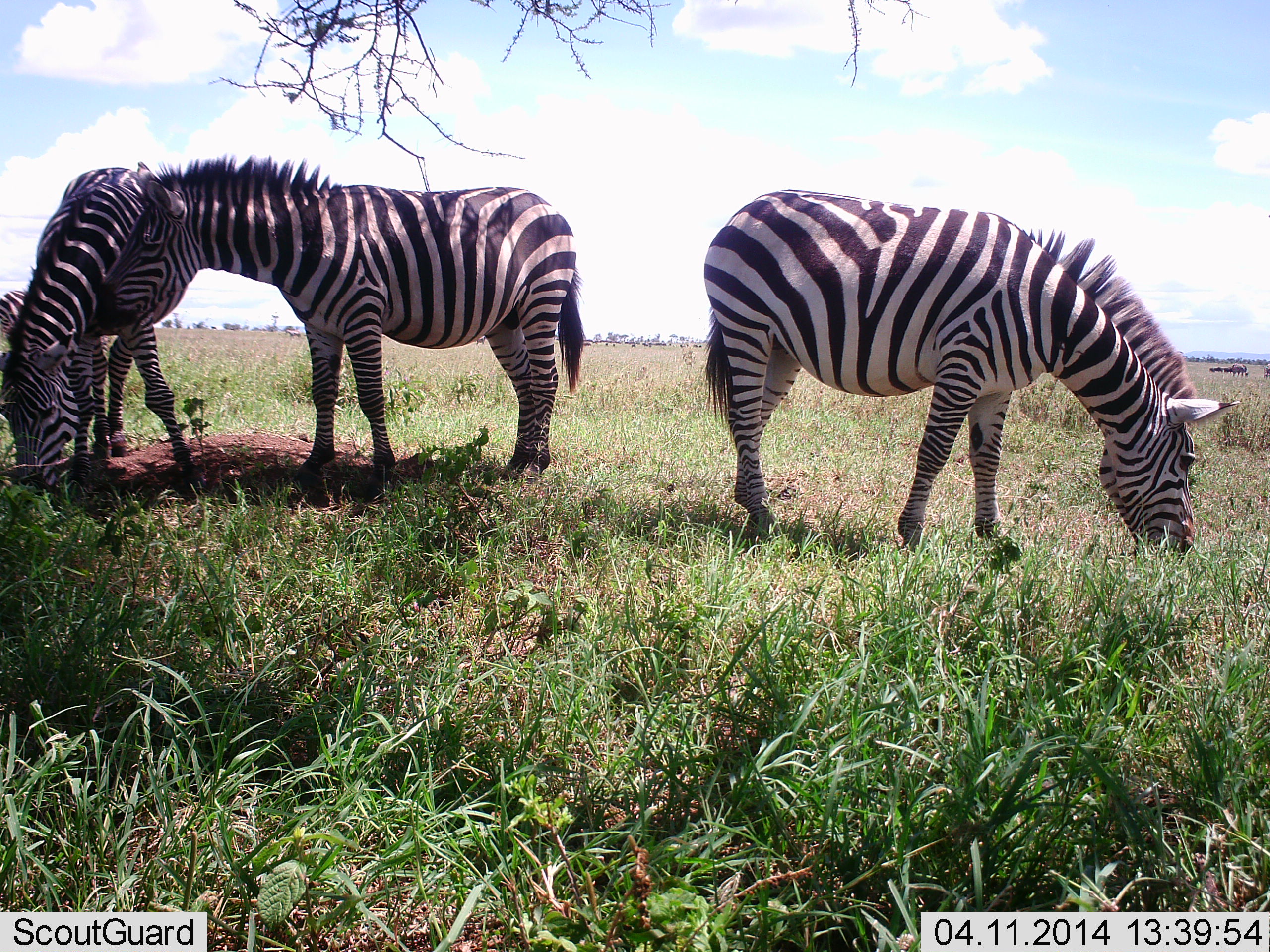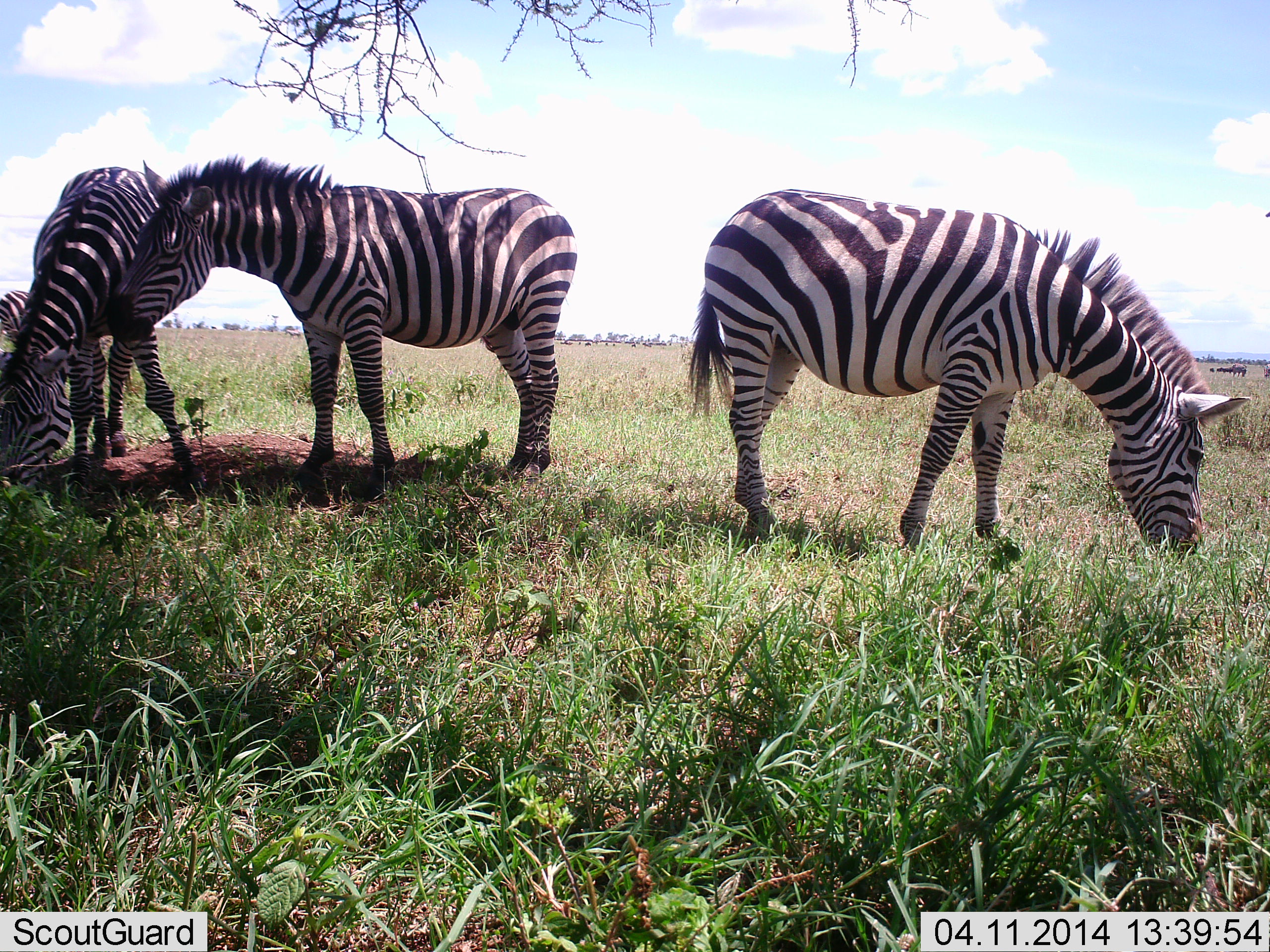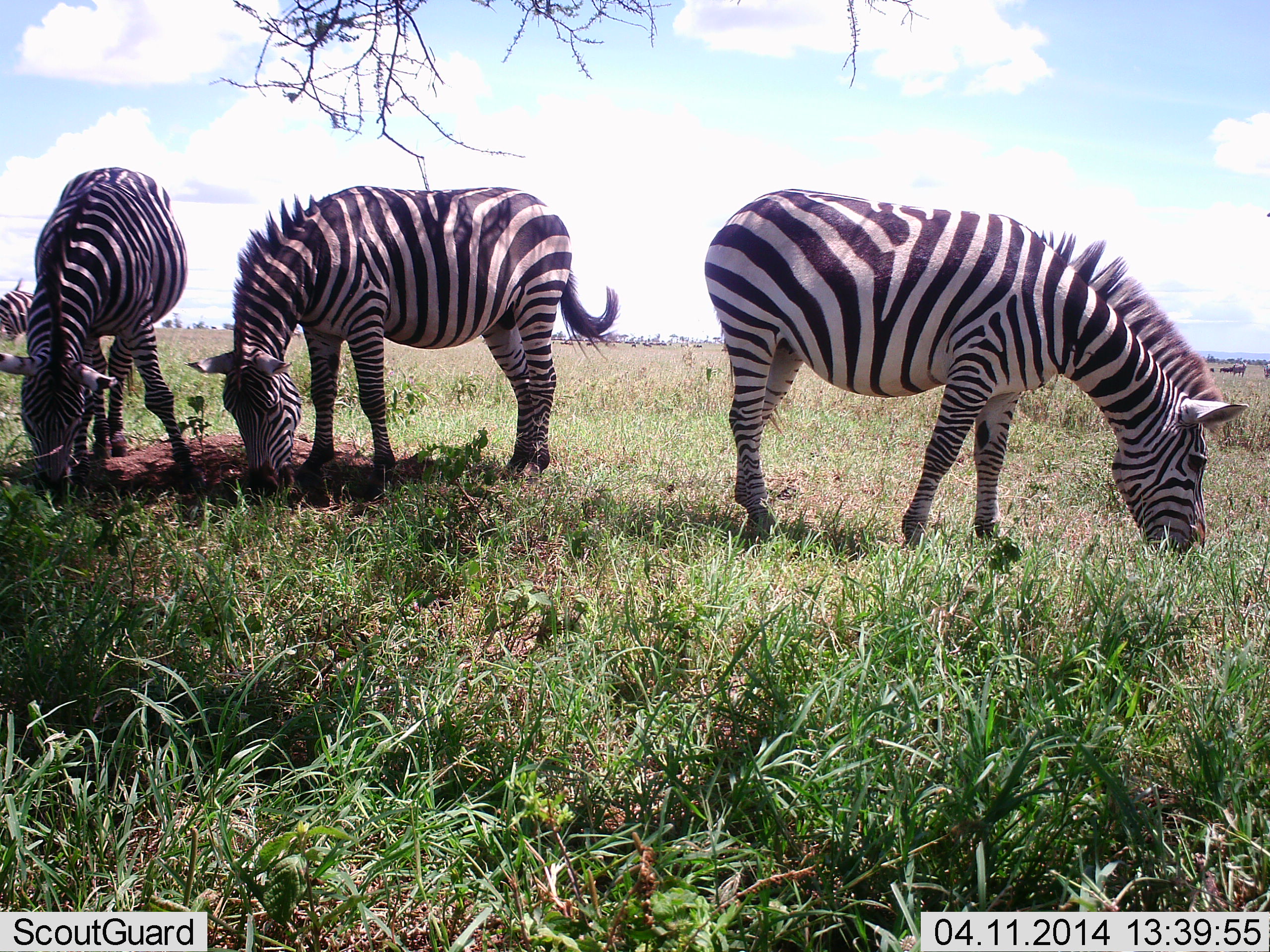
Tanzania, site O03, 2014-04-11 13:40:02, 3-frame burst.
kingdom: Animalia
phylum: Chordata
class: Mammalia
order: Perissodactyla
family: Equidae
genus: Equus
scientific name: Equus quagga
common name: plains zebra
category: zebra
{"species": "zebra (plains zebra) (Equus quagga)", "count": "4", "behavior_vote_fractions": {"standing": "36%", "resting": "0%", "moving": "0%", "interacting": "36%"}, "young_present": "9%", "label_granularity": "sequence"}